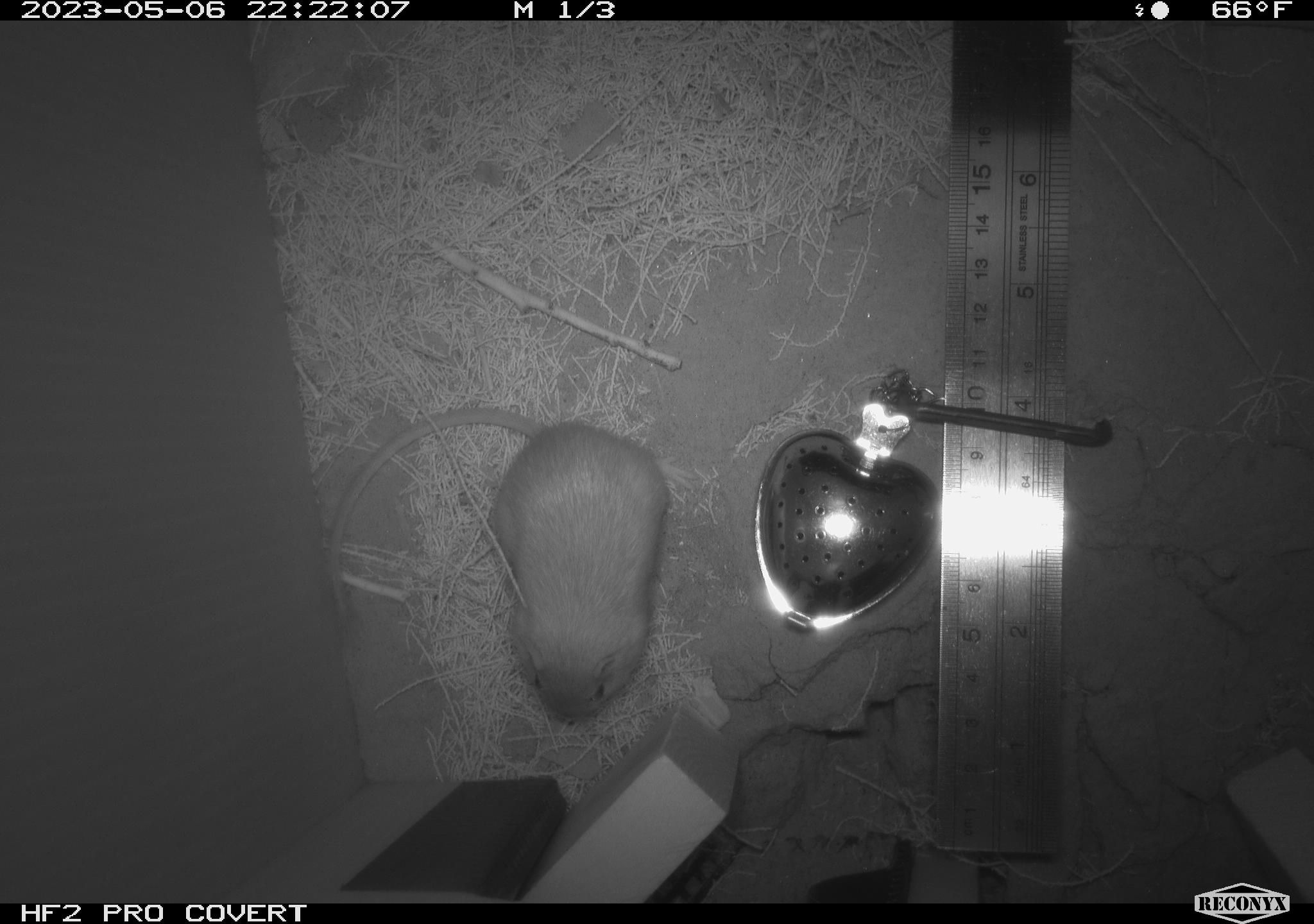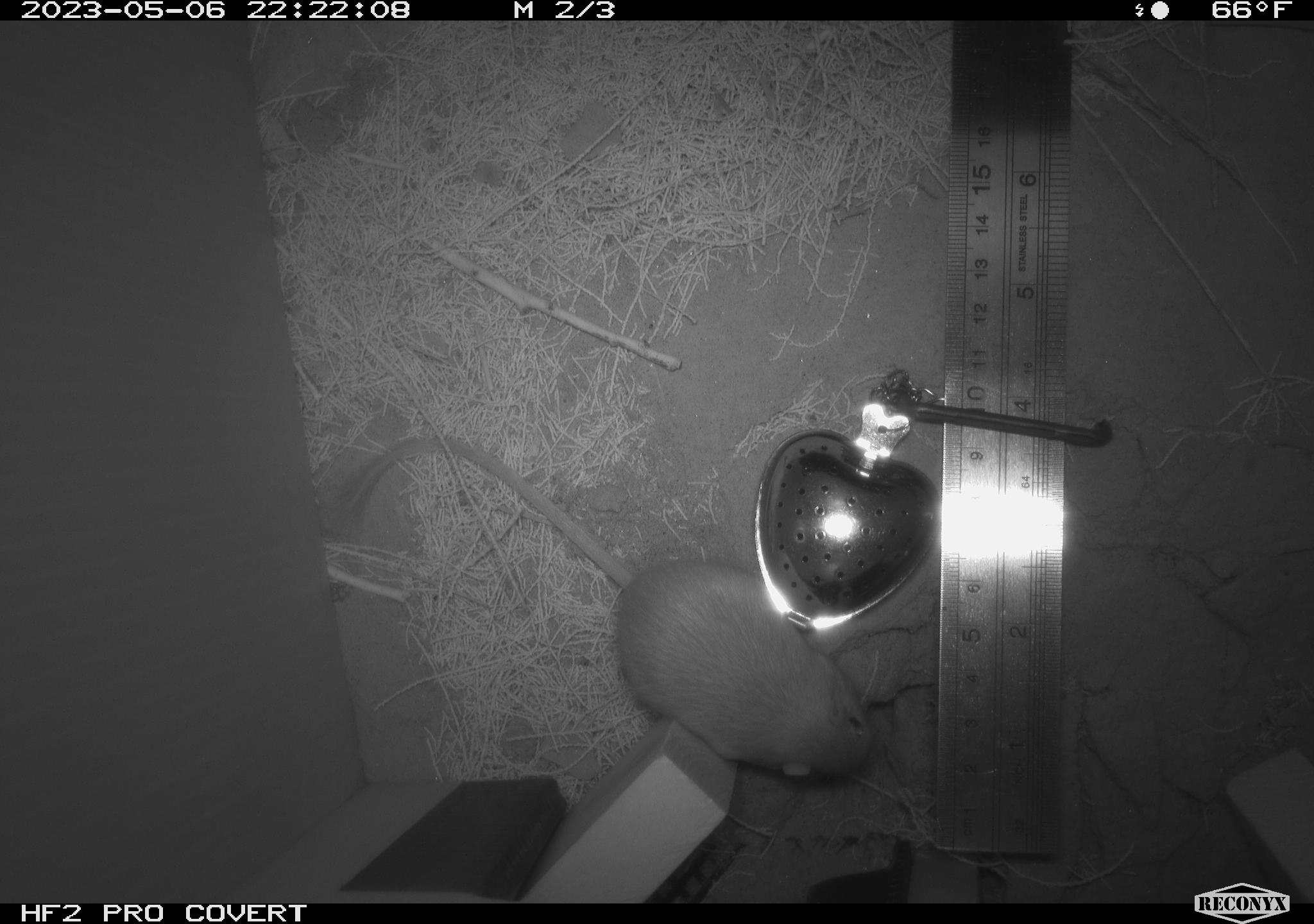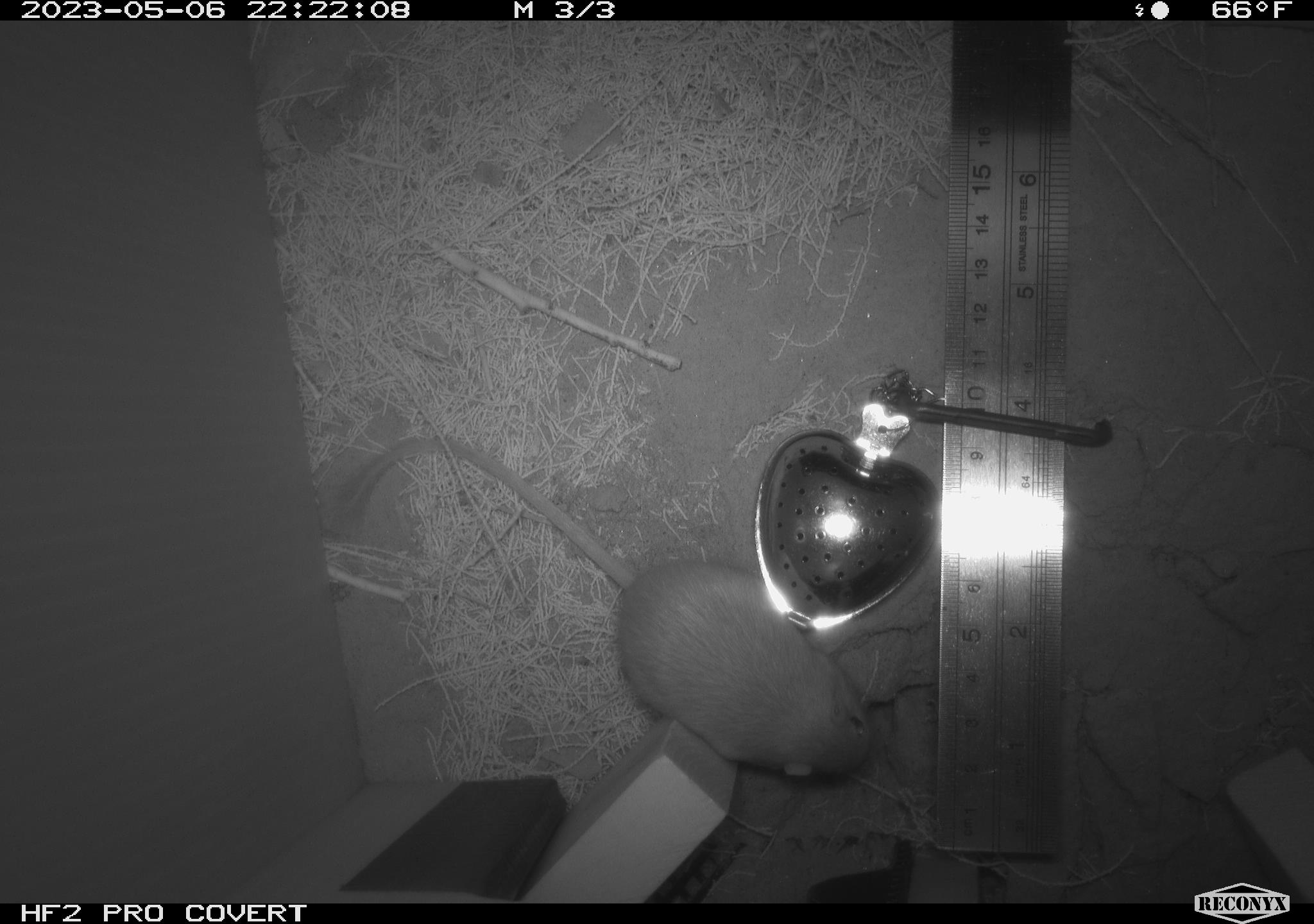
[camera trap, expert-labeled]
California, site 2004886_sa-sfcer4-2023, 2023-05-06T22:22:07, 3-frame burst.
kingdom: Animalia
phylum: Chordata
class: Mammalia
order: Rodentia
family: Heteromyidae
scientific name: Heteromyidae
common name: kangaroo rats and pocket mice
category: heteromyidae family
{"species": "heteromyidae family (kangaroo rats and pocket mice) (Heteromyidae)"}